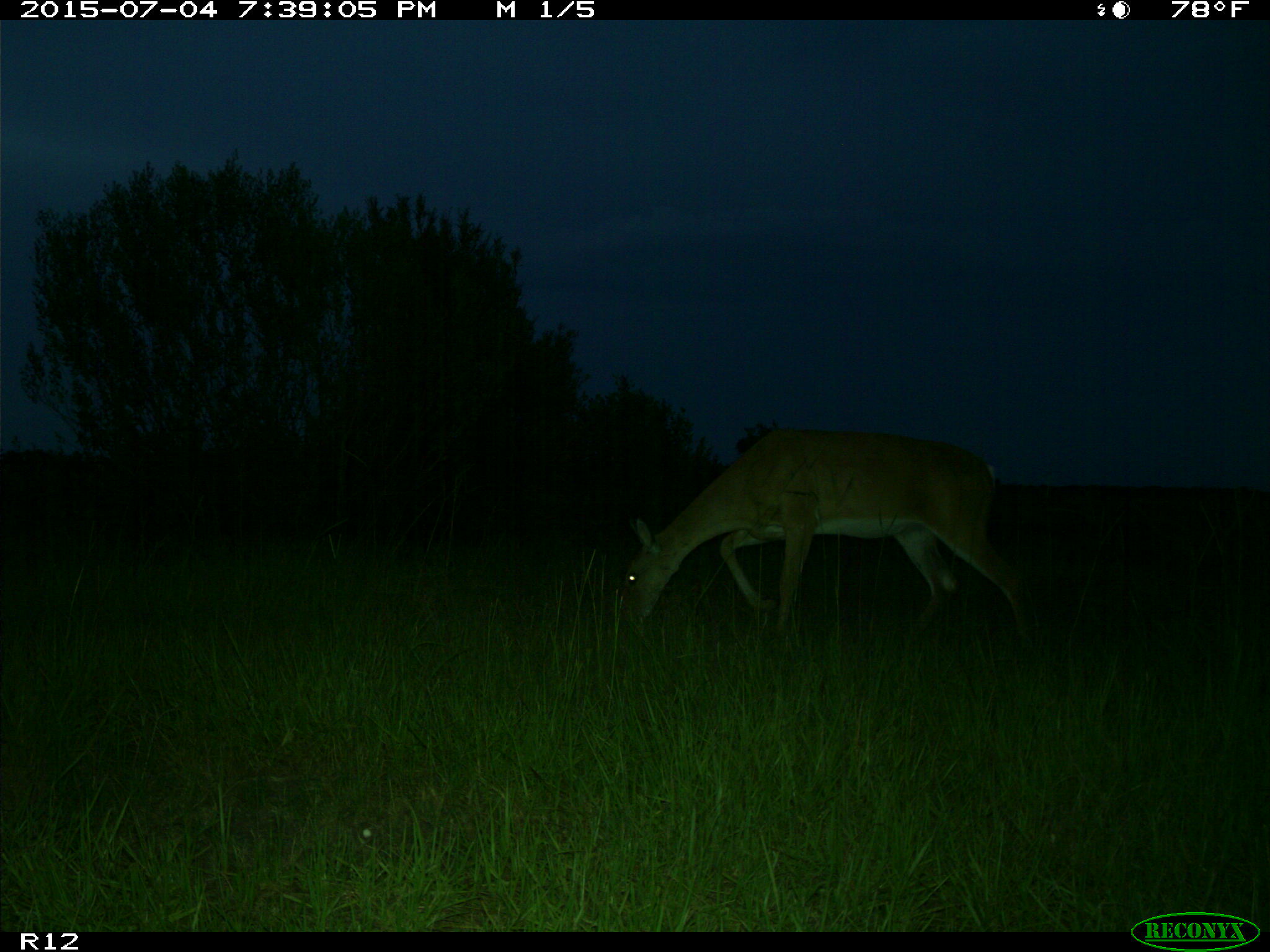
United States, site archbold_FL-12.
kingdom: Animalia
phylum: Chordata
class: Mammalia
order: Artiodactyla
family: Cervidae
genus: Odocoileus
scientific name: Odocoileus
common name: deer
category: unidentified deer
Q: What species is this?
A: Unidentified deer (deer) (Odocoileus).